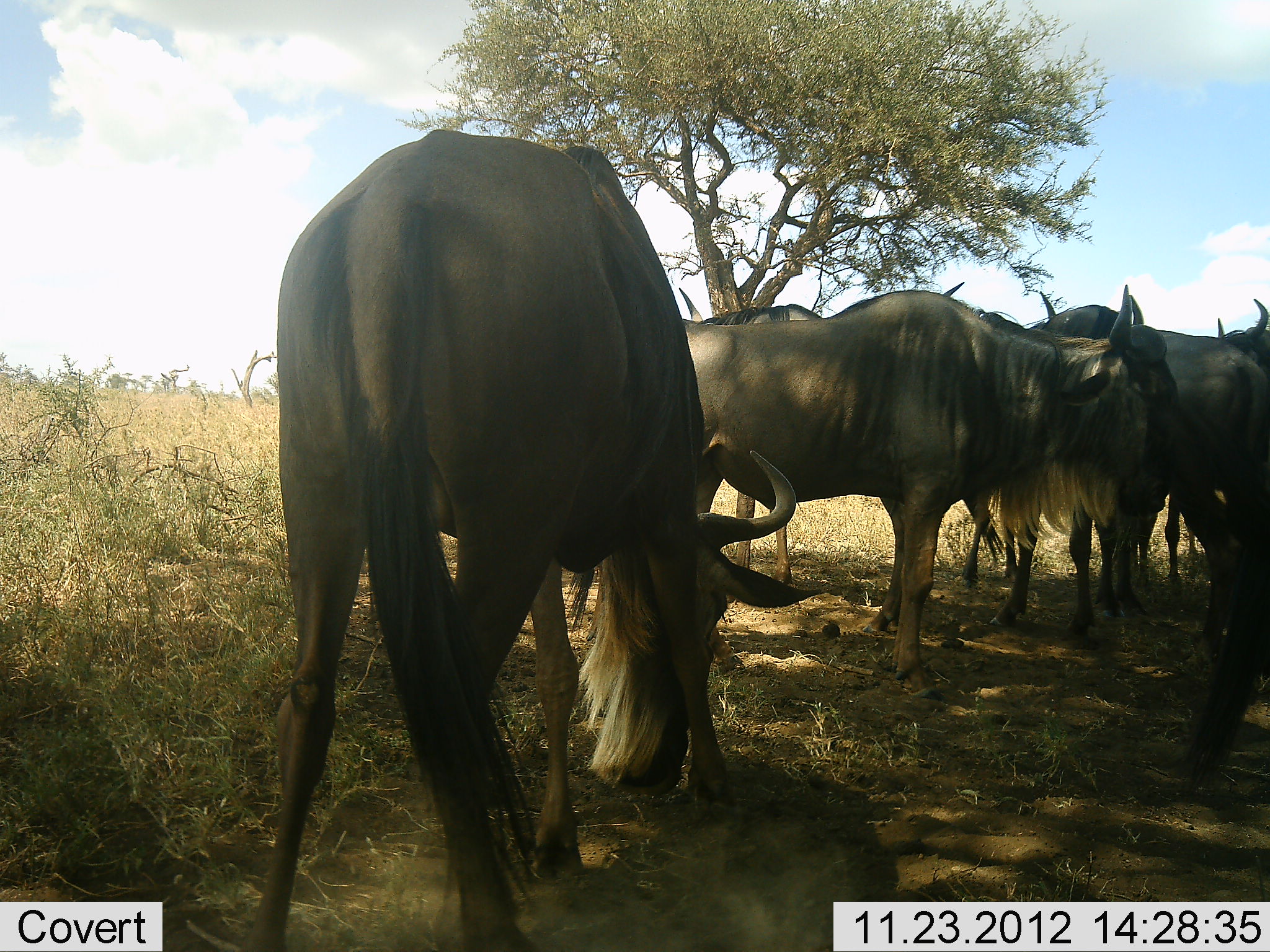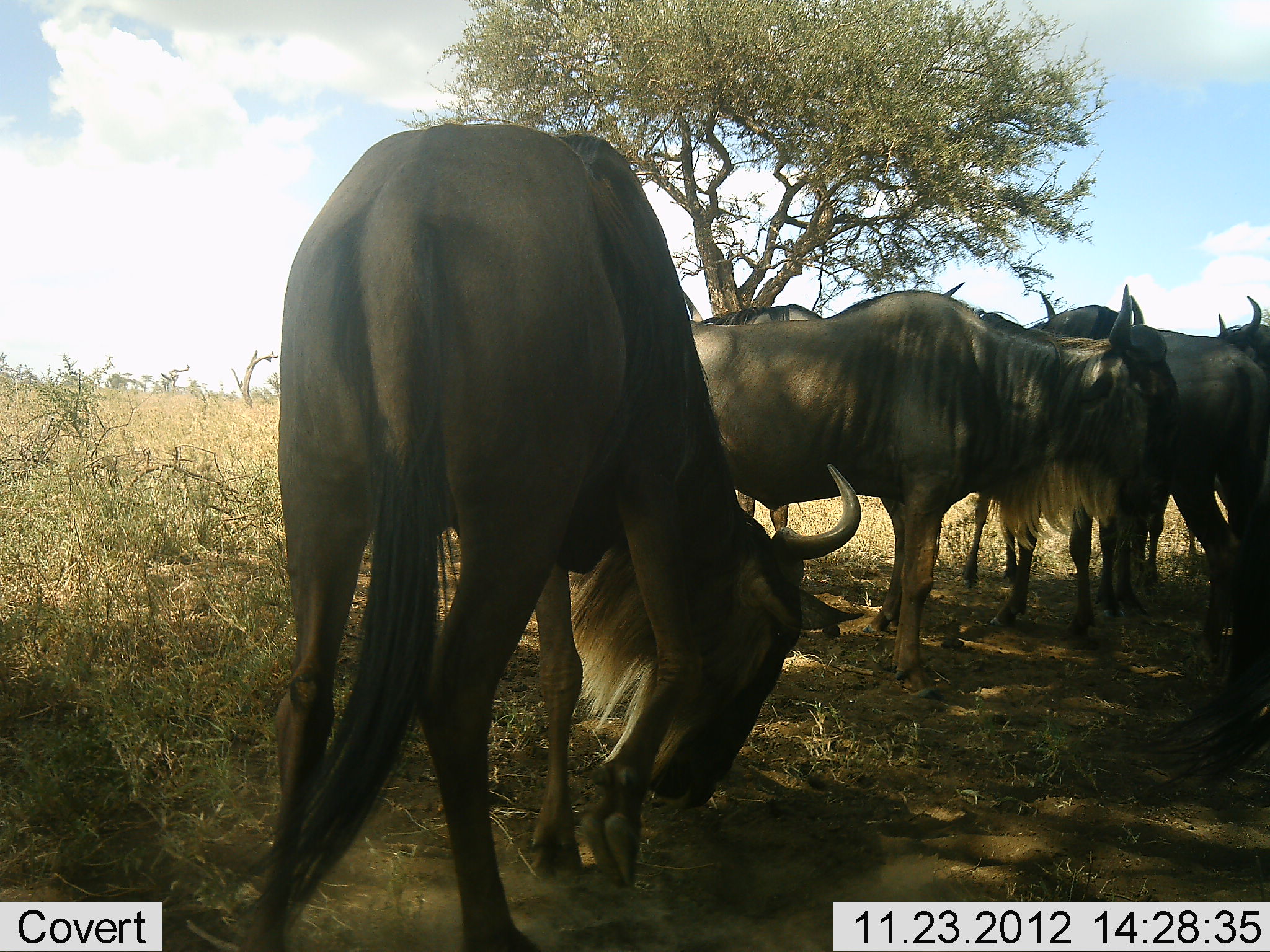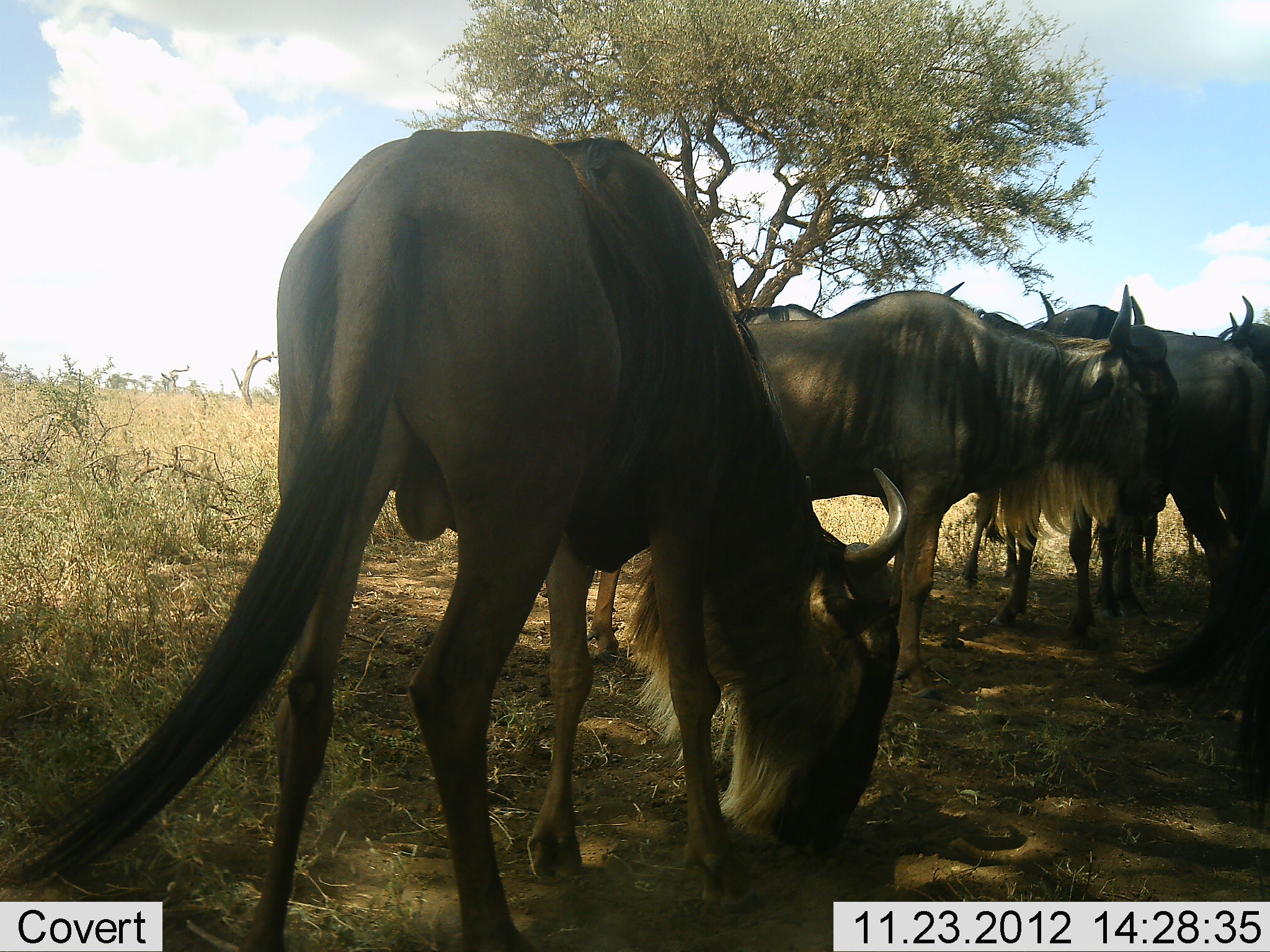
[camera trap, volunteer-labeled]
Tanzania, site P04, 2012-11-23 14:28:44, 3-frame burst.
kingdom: Animalia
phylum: Chordata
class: Mammalia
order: Artiodactyla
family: Bovidae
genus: Connochaetes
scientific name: Connochaetes taurinus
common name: blue wildebeest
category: wildebeest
Wildebeest (blue wildebeest) (Connochaetes taurinus), count 6. Behavior (volunteer vote fractions): standing 80%, resting 10%, moving 20%, interacting 10%. Young present (vote fraction): 0%. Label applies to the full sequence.